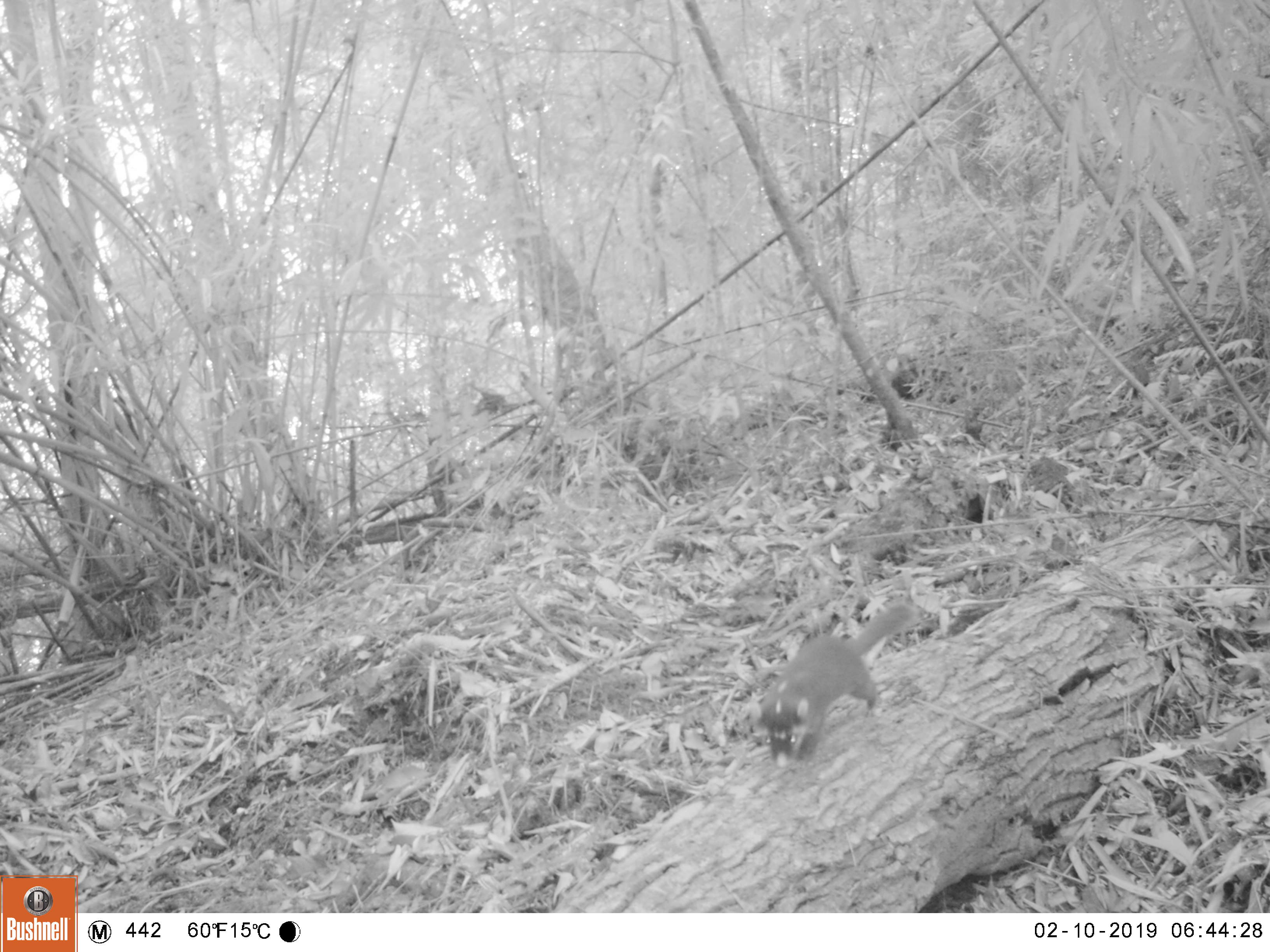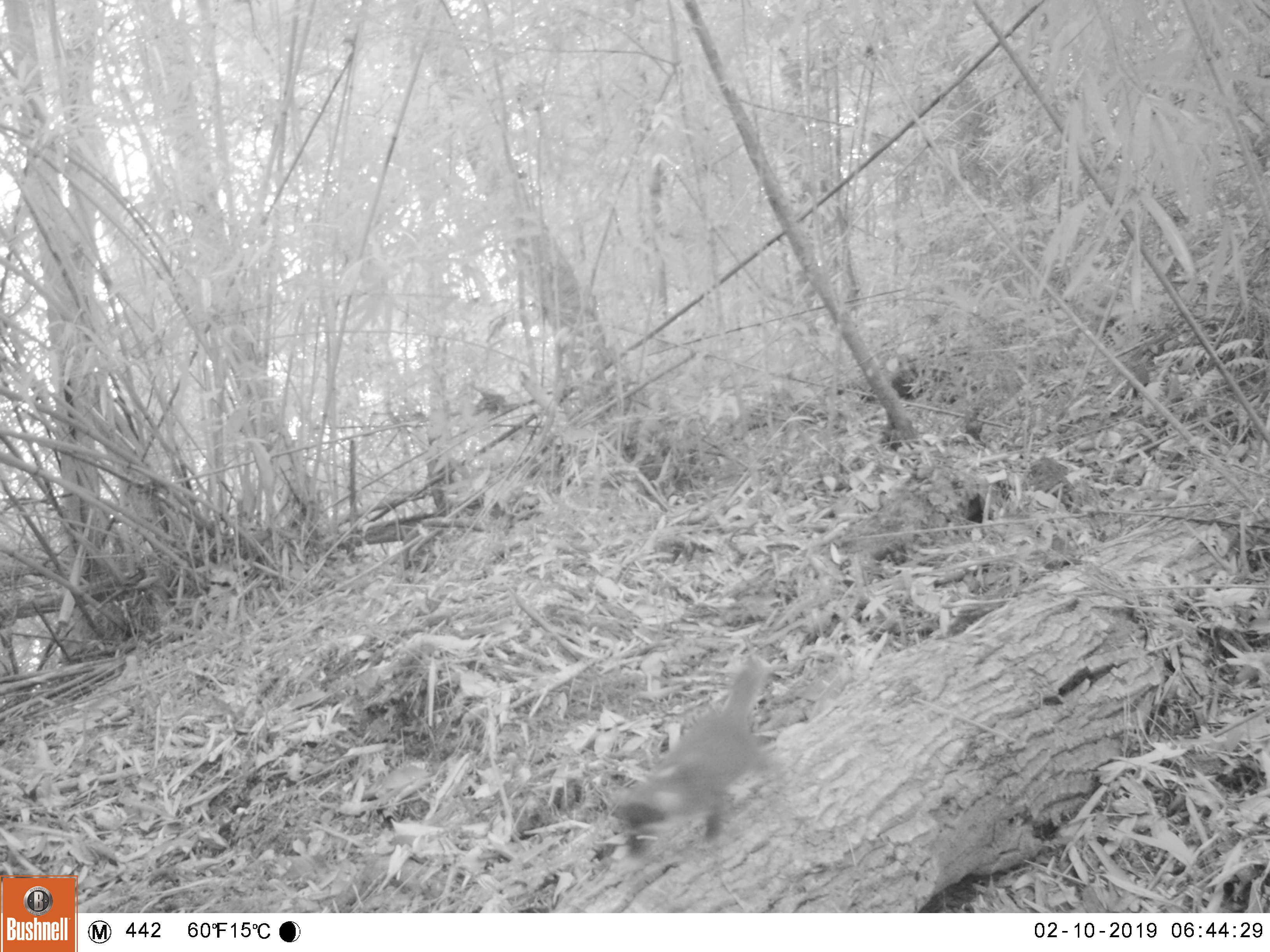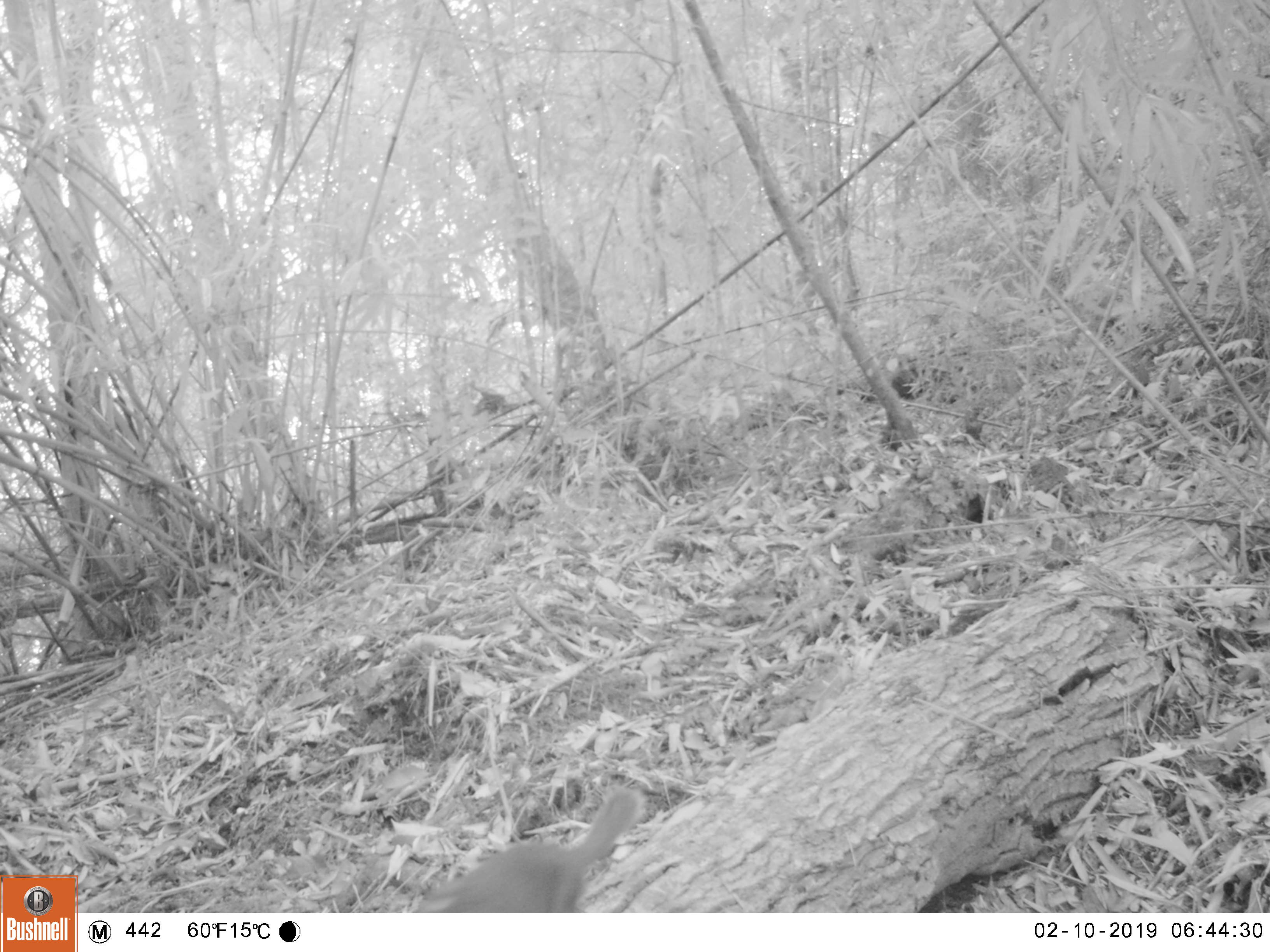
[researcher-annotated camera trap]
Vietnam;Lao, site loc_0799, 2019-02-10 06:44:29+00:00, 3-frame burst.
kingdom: Animalia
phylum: Chordata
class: Mammalia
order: Carnivora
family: Mustelidae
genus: Melogale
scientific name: Melogale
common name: ferret badger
Ferret badger (Melogale). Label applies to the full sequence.